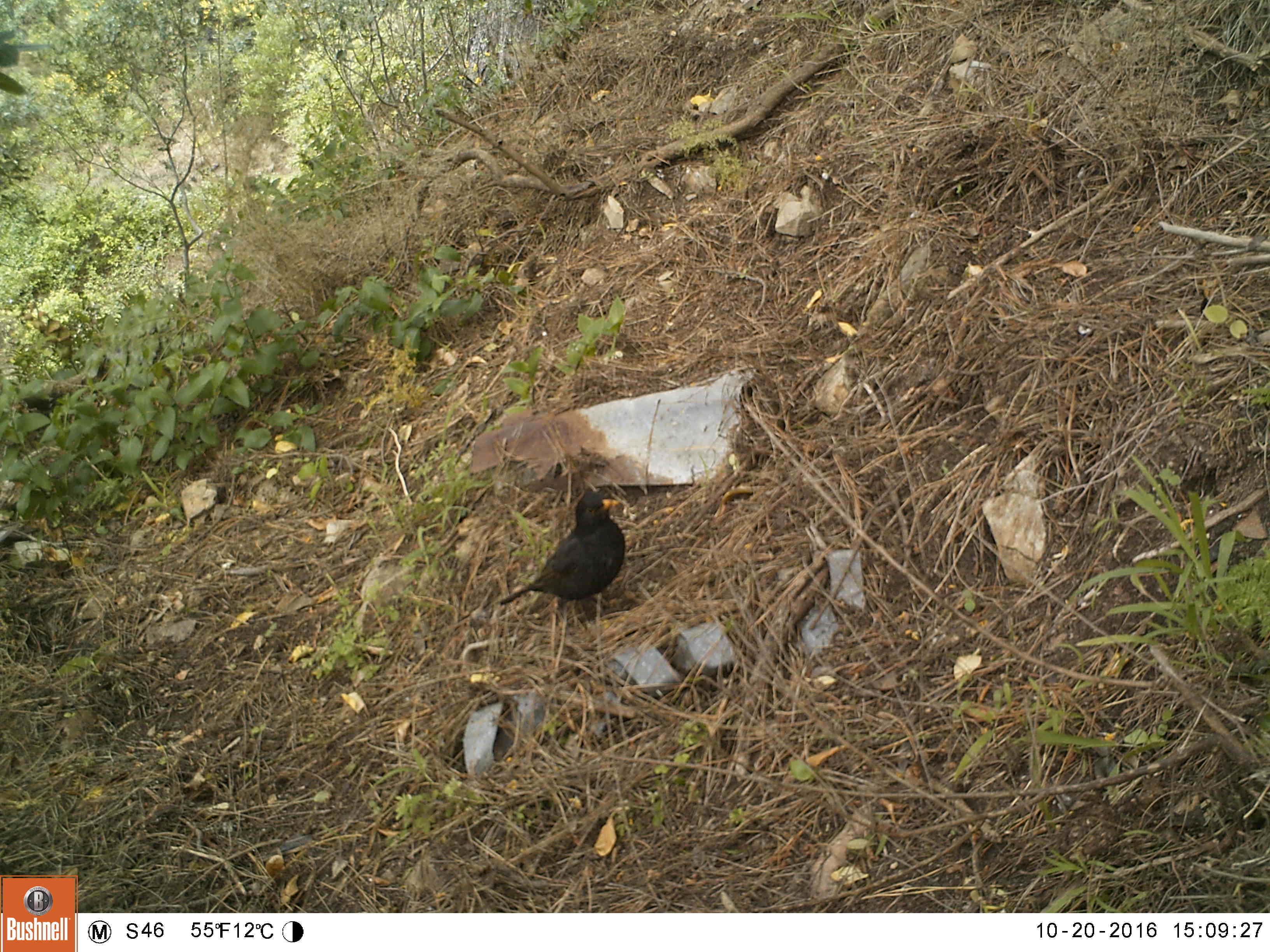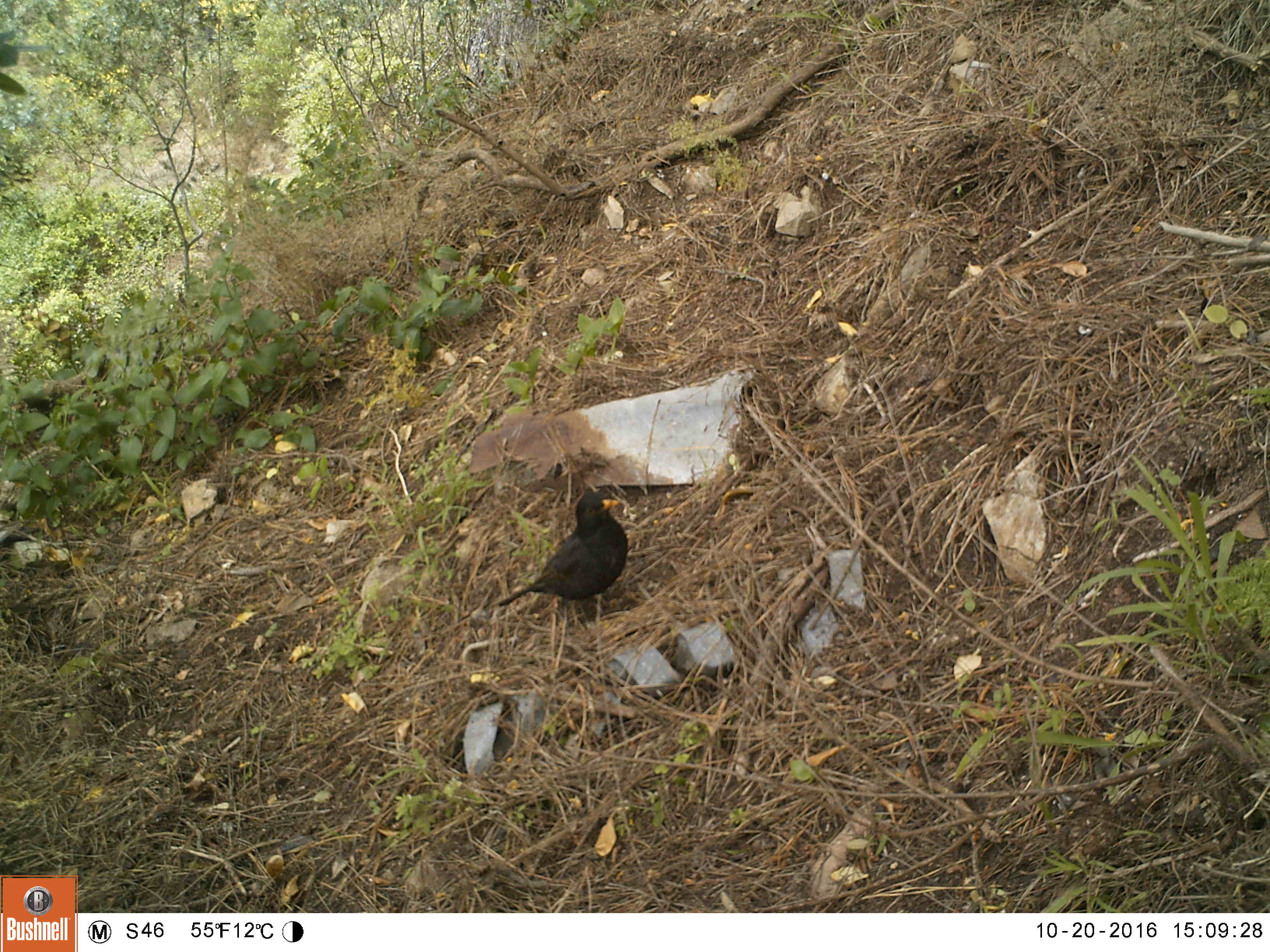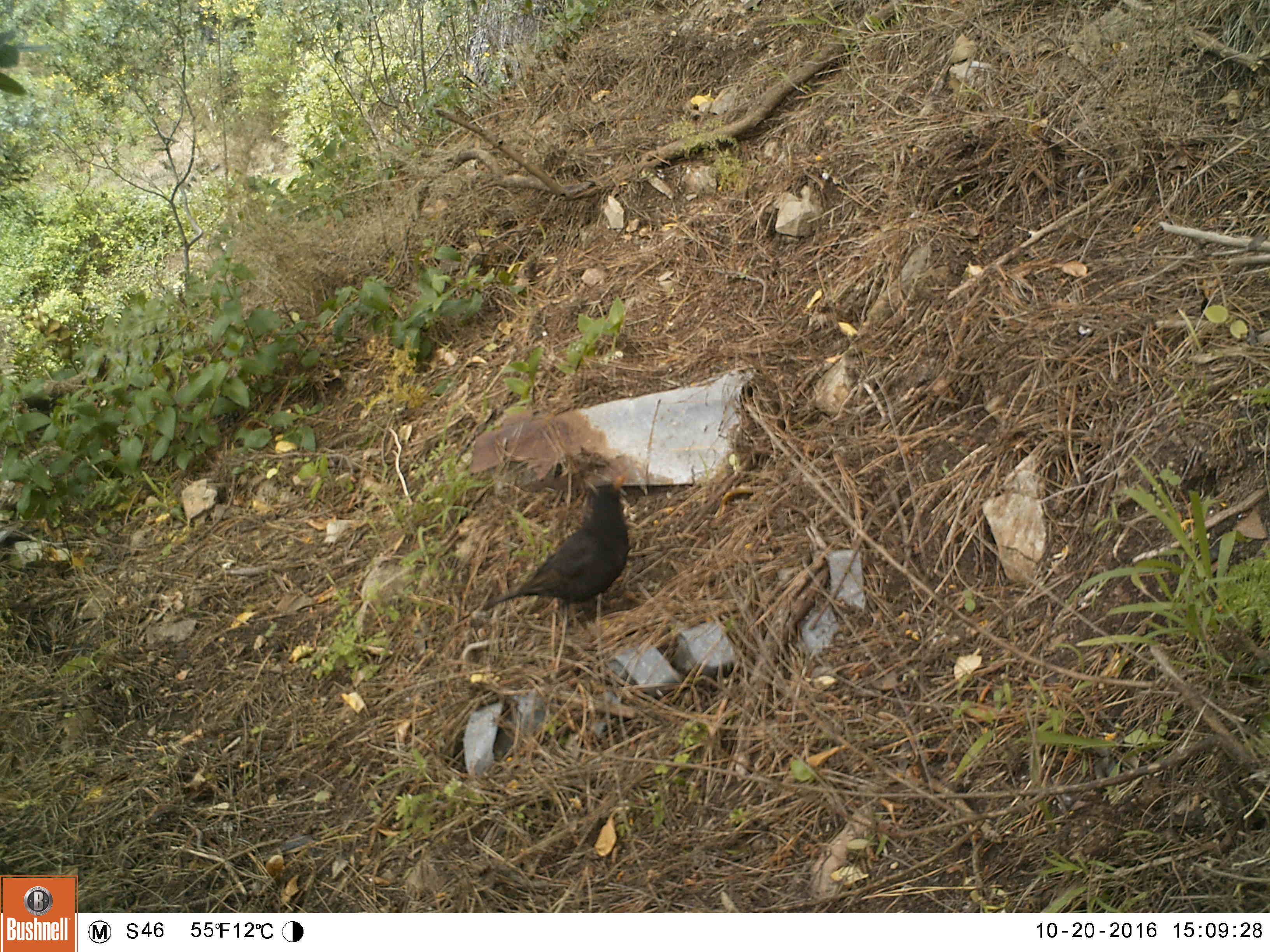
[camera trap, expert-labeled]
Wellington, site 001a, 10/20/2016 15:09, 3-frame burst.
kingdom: Animalia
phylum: Chordata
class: Aves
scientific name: Aves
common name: bird